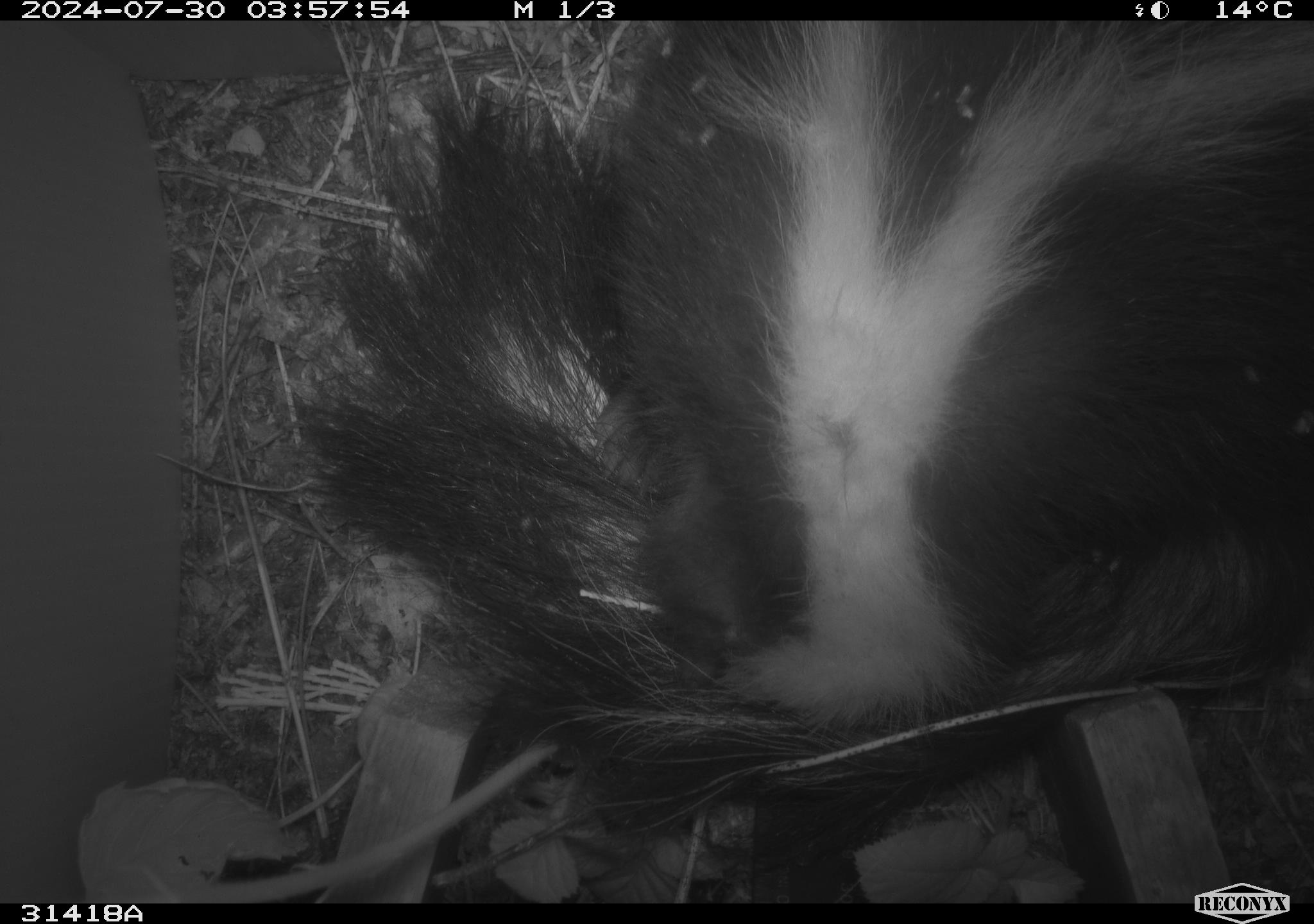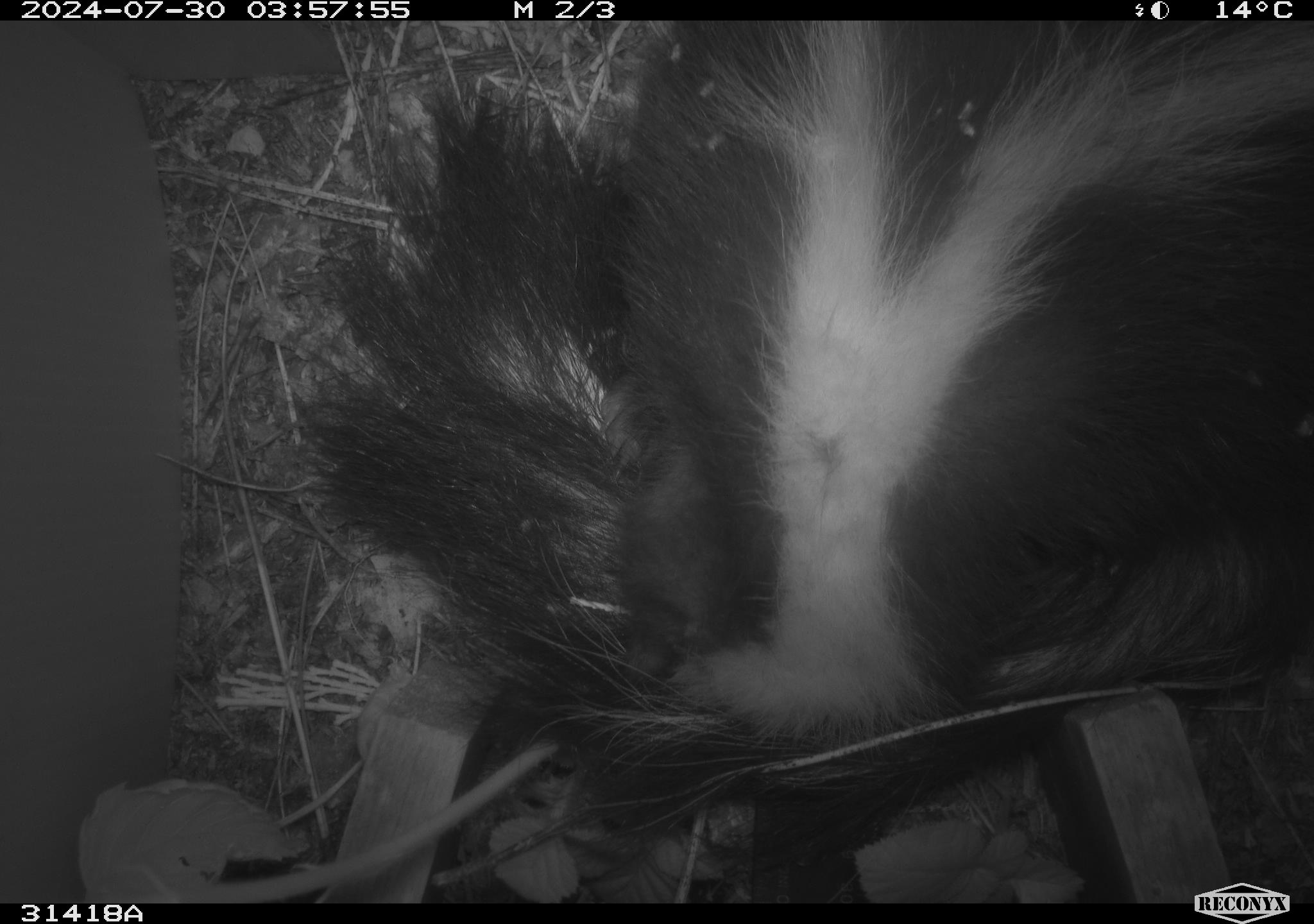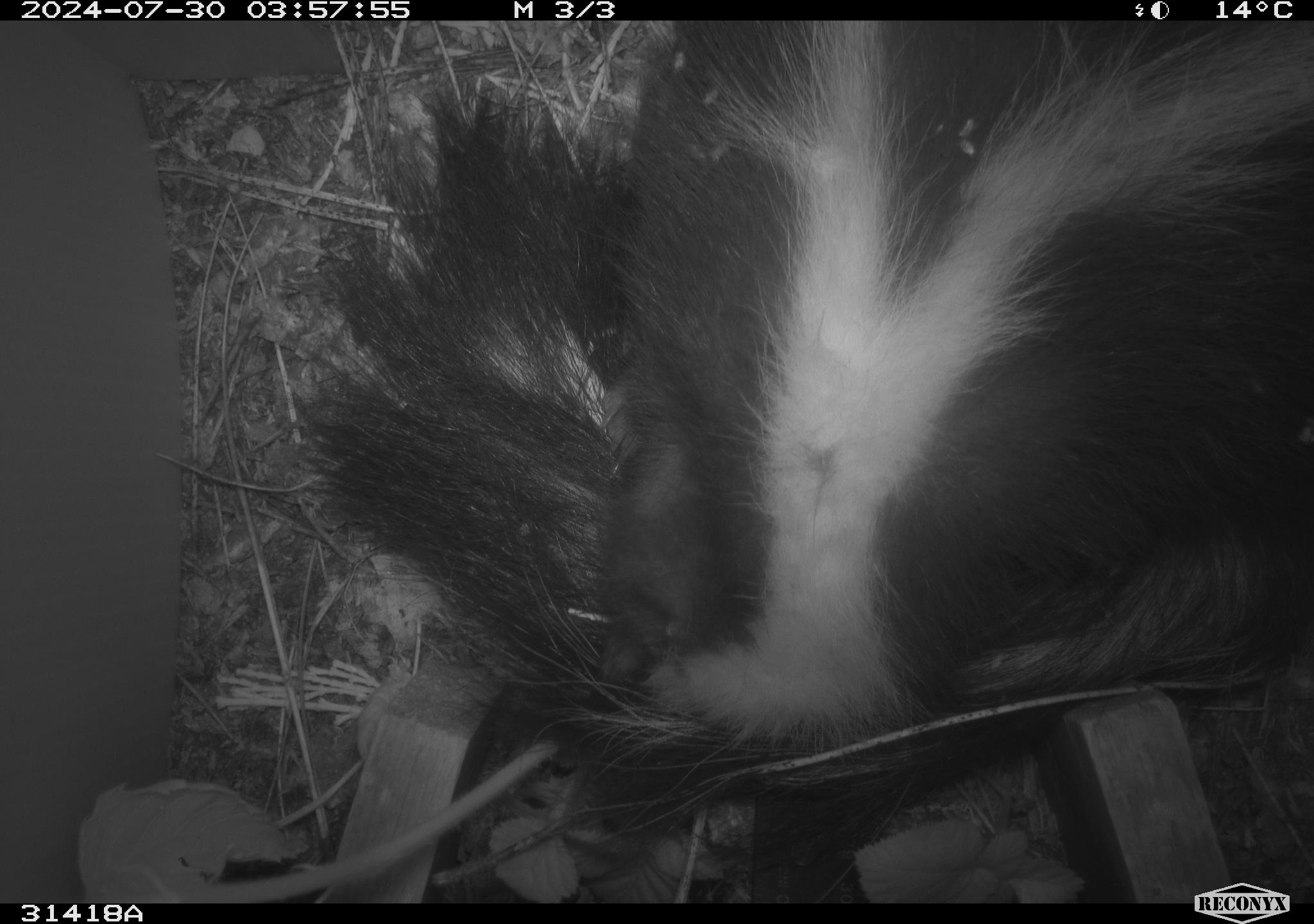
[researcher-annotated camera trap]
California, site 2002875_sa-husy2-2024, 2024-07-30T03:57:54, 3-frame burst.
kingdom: Animalia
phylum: Chordata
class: Mammalia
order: Carnivora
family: Mephitidae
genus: Mephitis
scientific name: Mephitis mephitis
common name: striped skunk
Striped skunk (Mephitis mephitis).